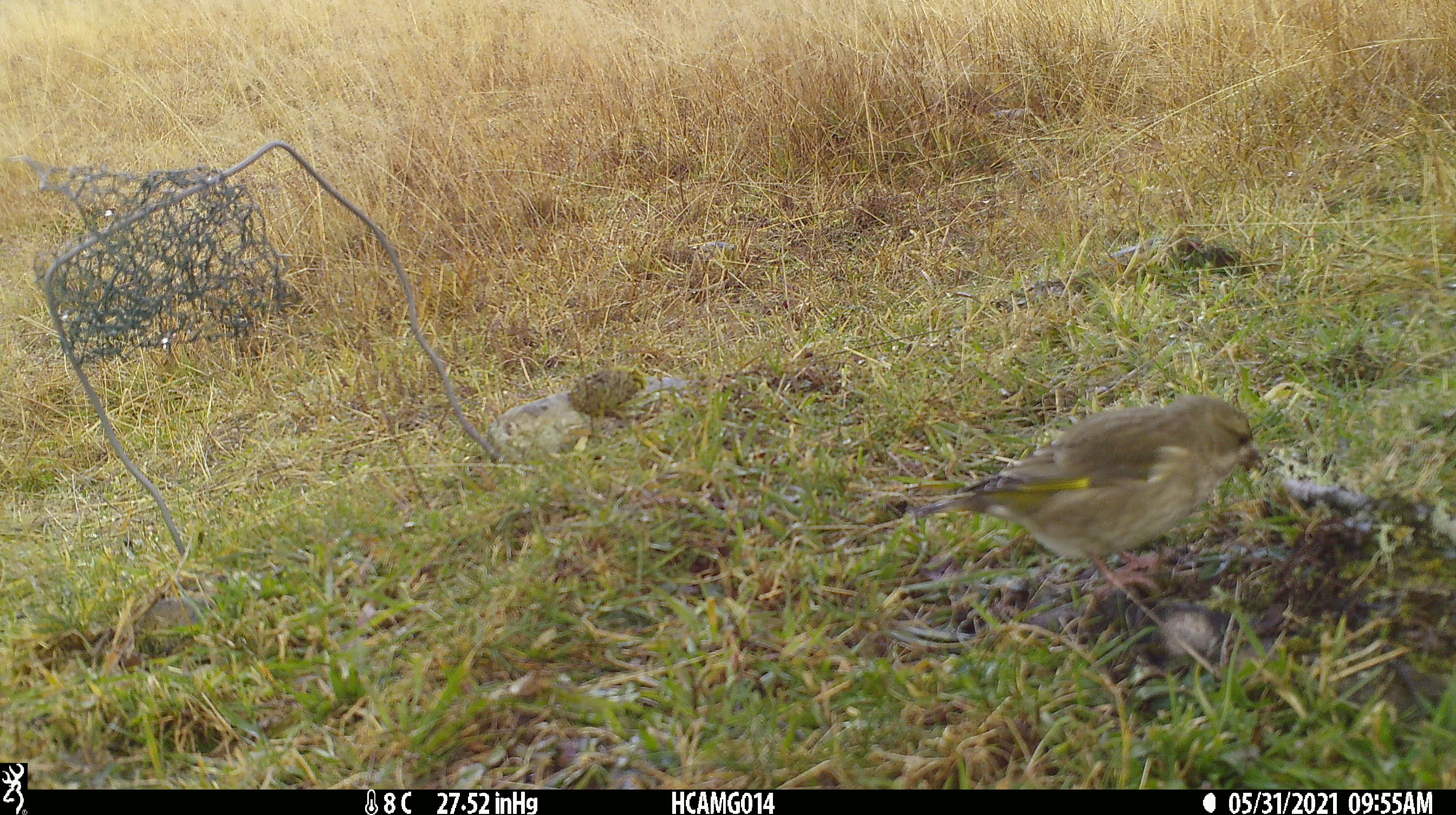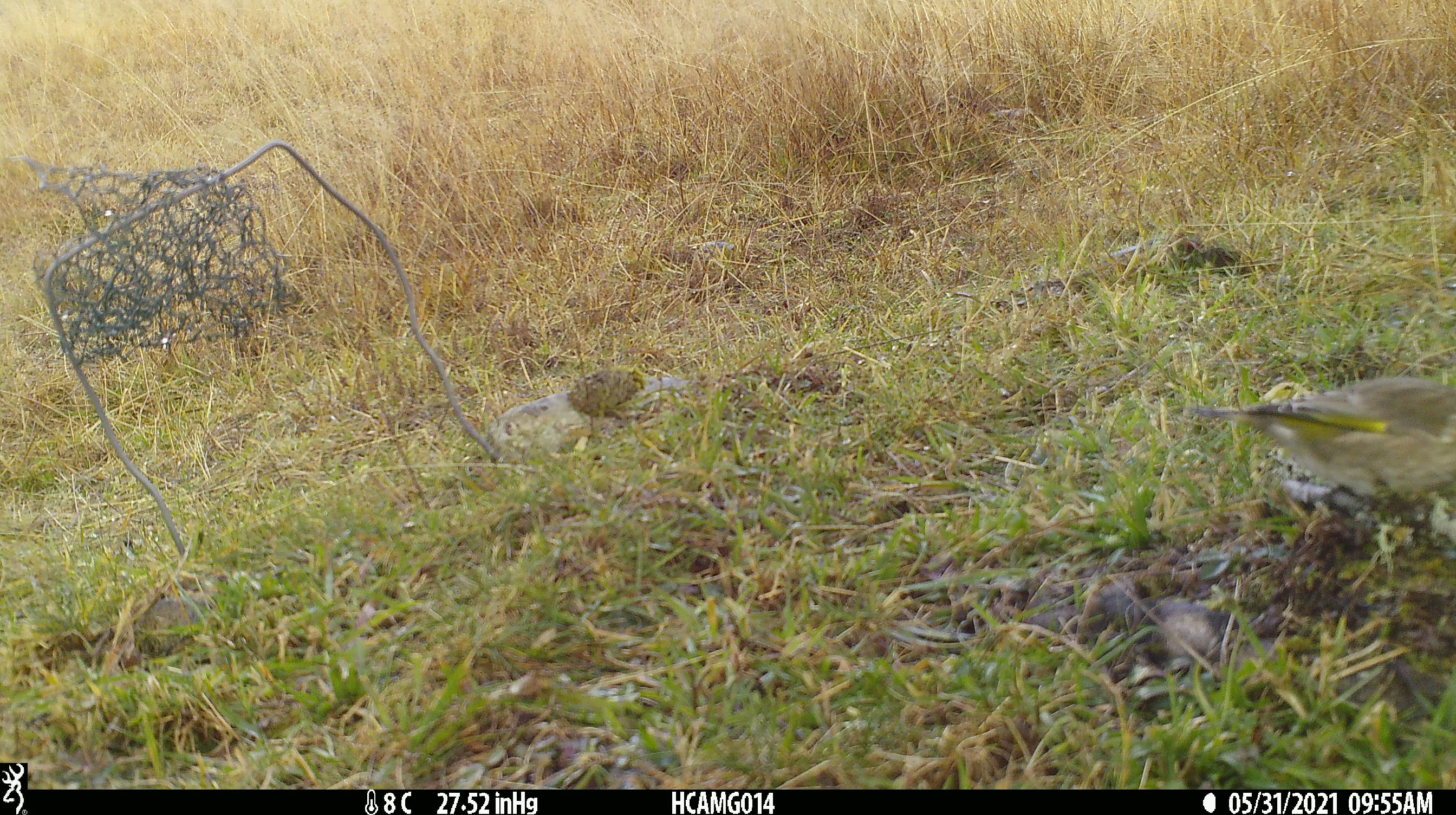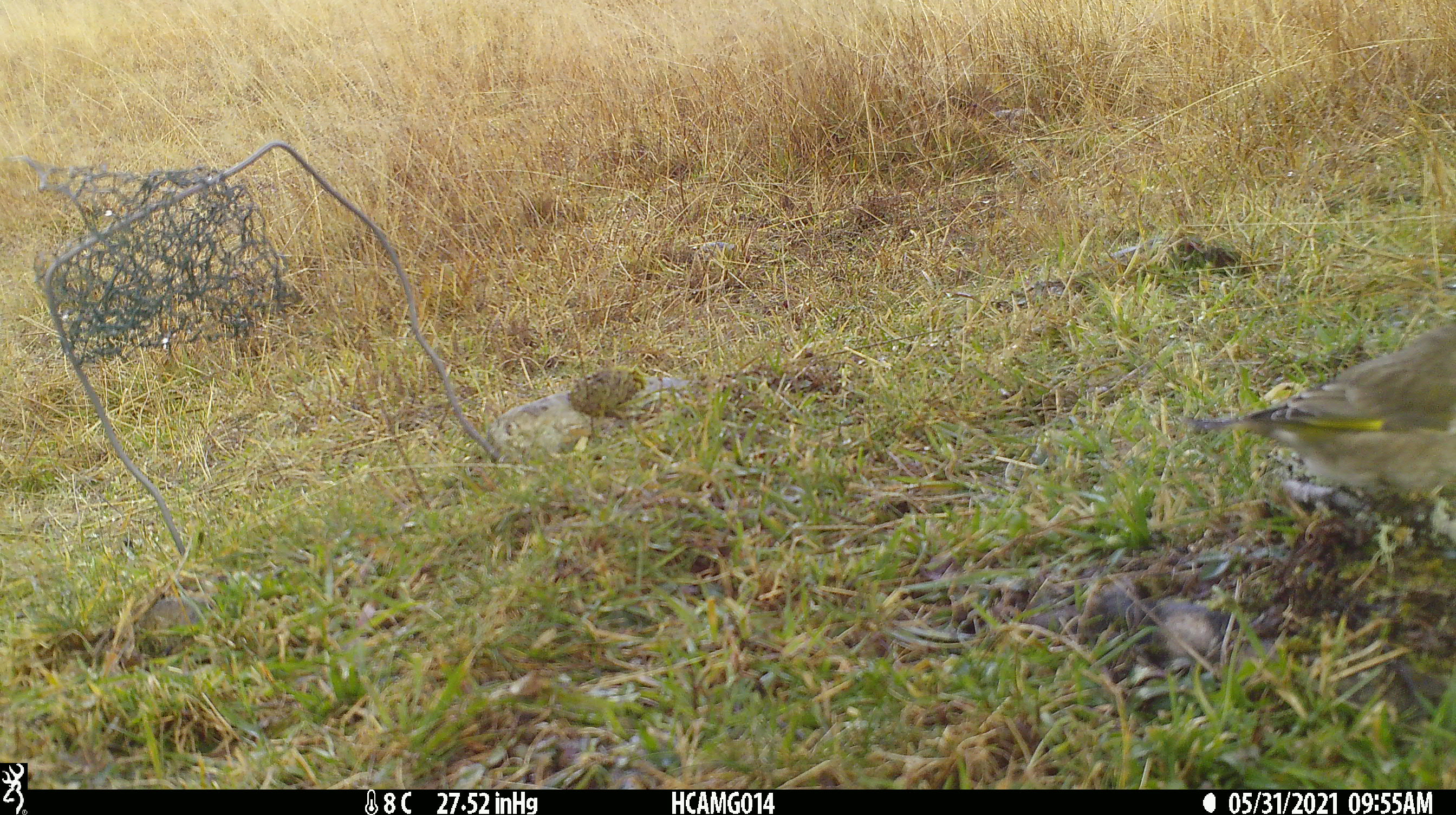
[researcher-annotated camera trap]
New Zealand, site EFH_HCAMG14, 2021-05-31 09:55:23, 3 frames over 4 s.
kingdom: Animalia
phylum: Chordata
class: Aves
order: Passeriformes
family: Fringillidae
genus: Chloris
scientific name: Chloris chloris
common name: greenfinch